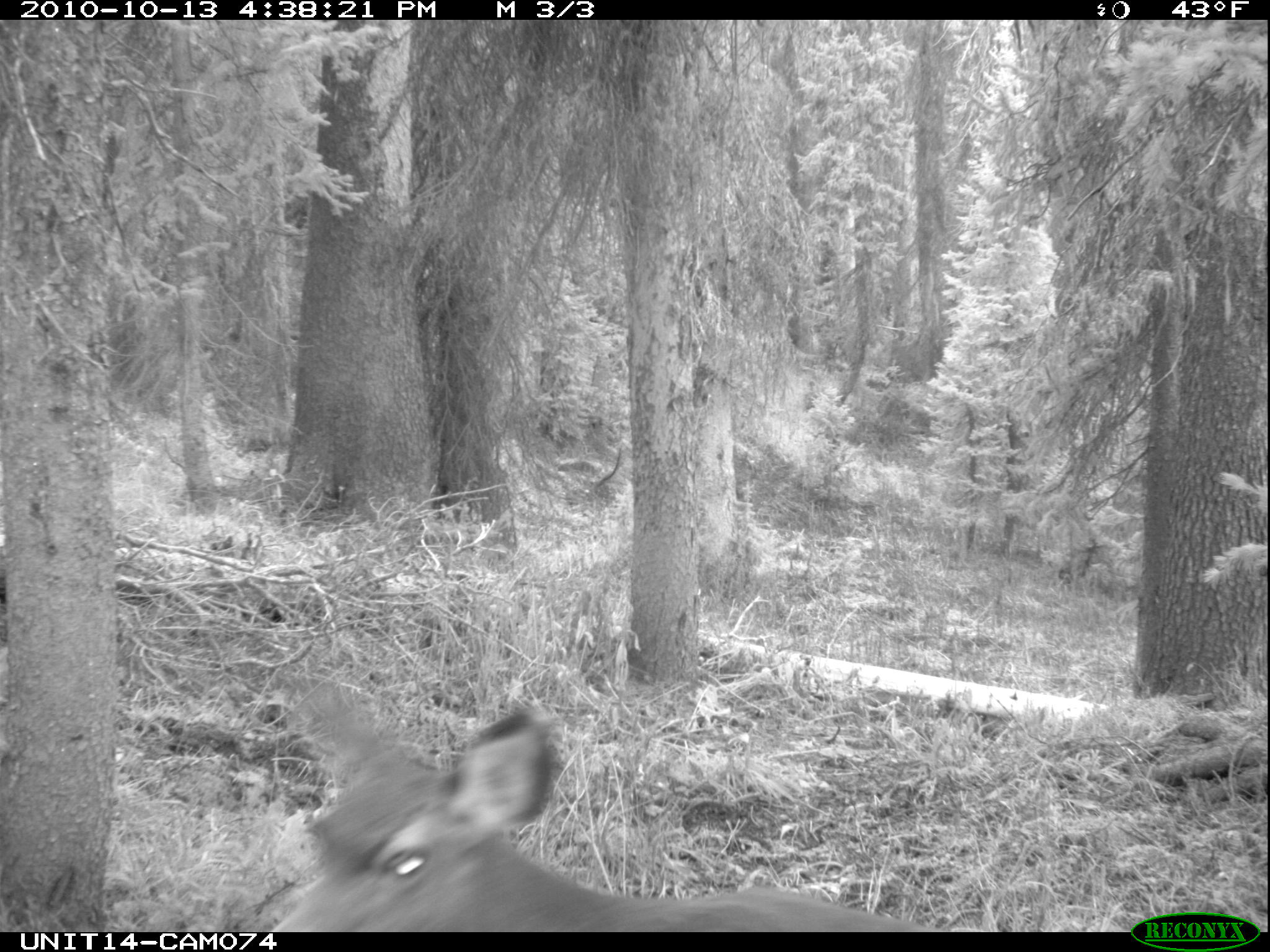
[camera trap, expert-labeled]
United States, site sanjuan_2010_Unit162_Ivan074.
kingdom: Animalia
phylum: Chordata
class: Mammalia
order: Artiodactyla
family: Cervidae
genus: Odocoileus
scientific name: Odocoileus hemionus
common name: mule deer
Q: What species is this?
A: Odocoileus hemionus (mule deer).